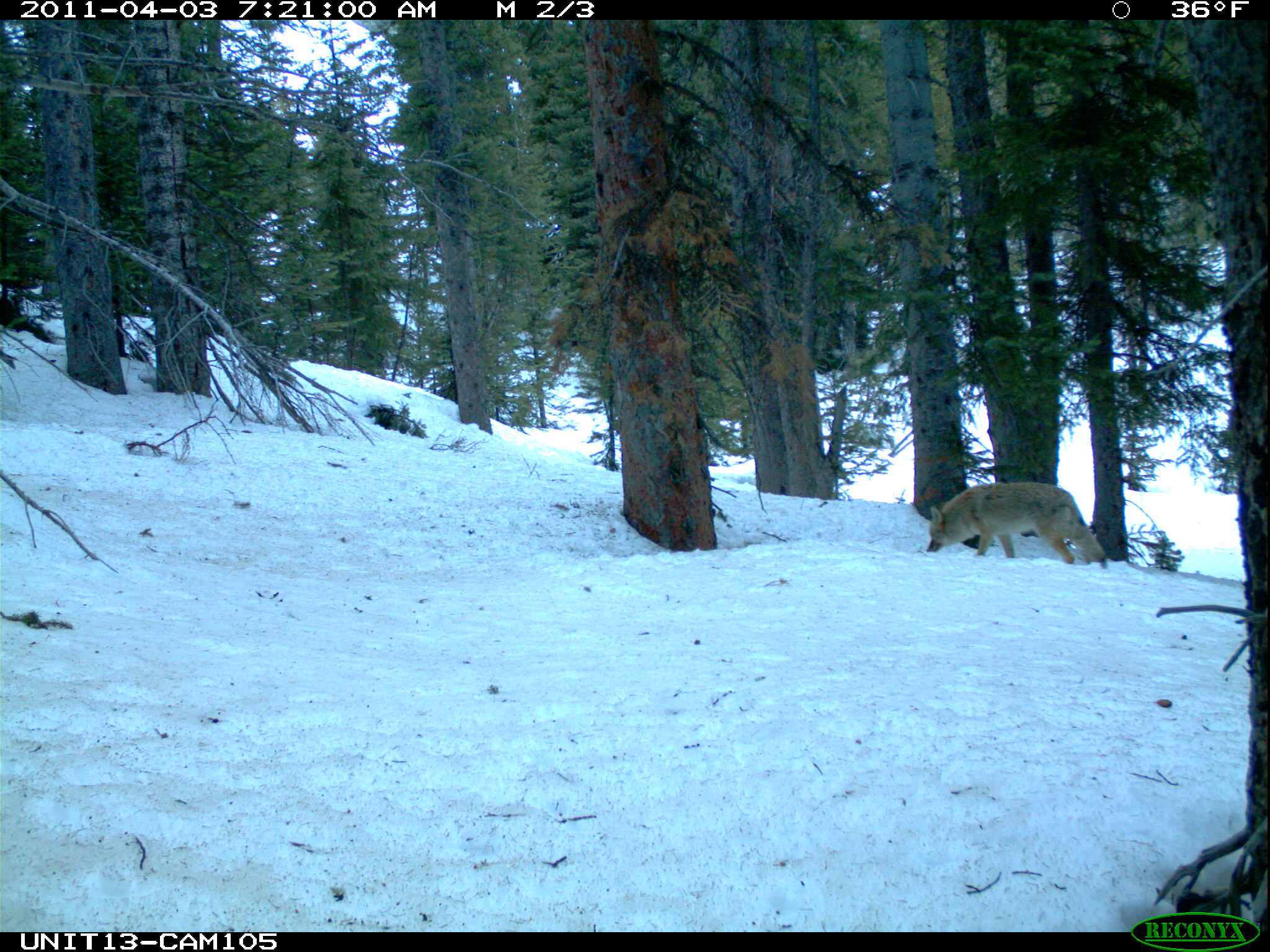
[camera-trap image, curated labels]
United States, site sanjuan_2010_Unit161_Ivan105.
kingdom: Animalia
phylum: Chordata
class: Mammalia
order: Carnivora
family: Canidae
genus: Canis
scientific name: Canis latrans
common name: coyote